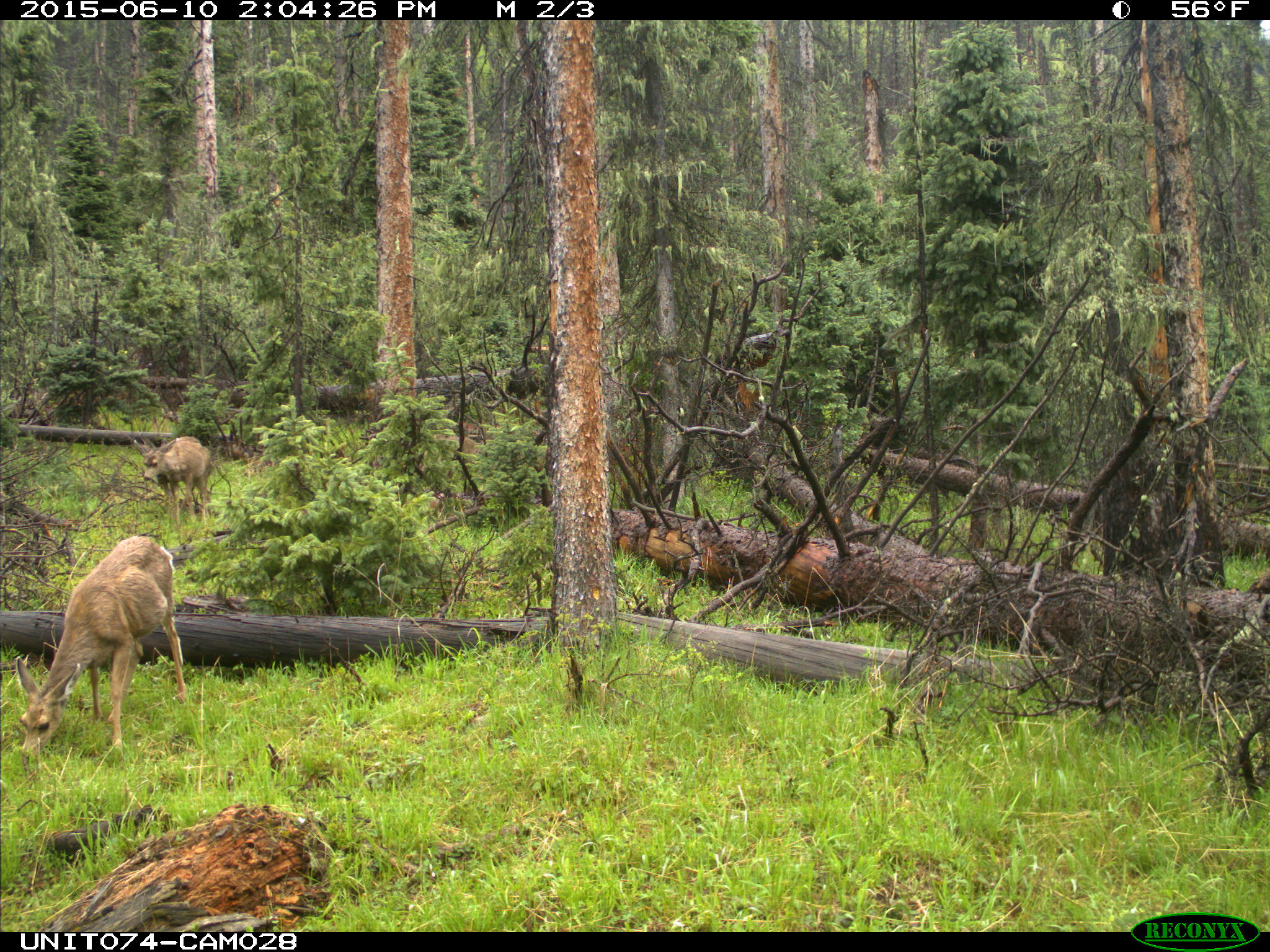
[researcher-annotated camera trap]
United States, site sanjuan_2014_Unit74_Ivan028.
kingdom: Animalia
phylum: Chordata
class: Mammalia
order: Artiodactyla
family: Cervidae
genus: Odocoileus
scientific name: Odocoileus hemionus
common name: mule deer